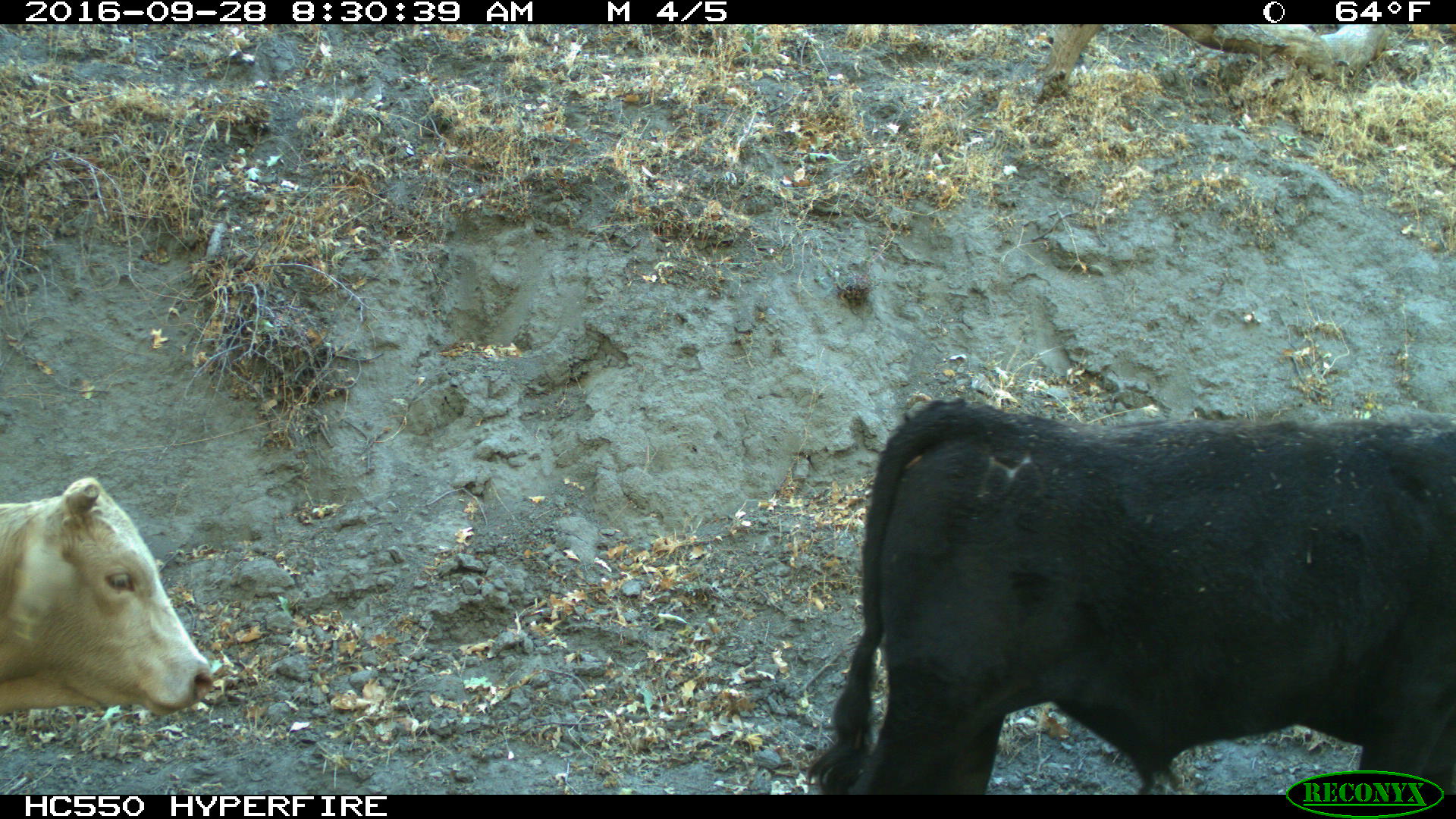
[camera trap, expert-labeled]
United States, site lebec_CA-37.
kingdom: Animalia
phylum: Chordata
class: Mammalia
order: Artiodactyla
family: Bovidae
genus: Bos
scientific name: Bos taurus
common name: domestic cow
Bos taurus (domestic cow).